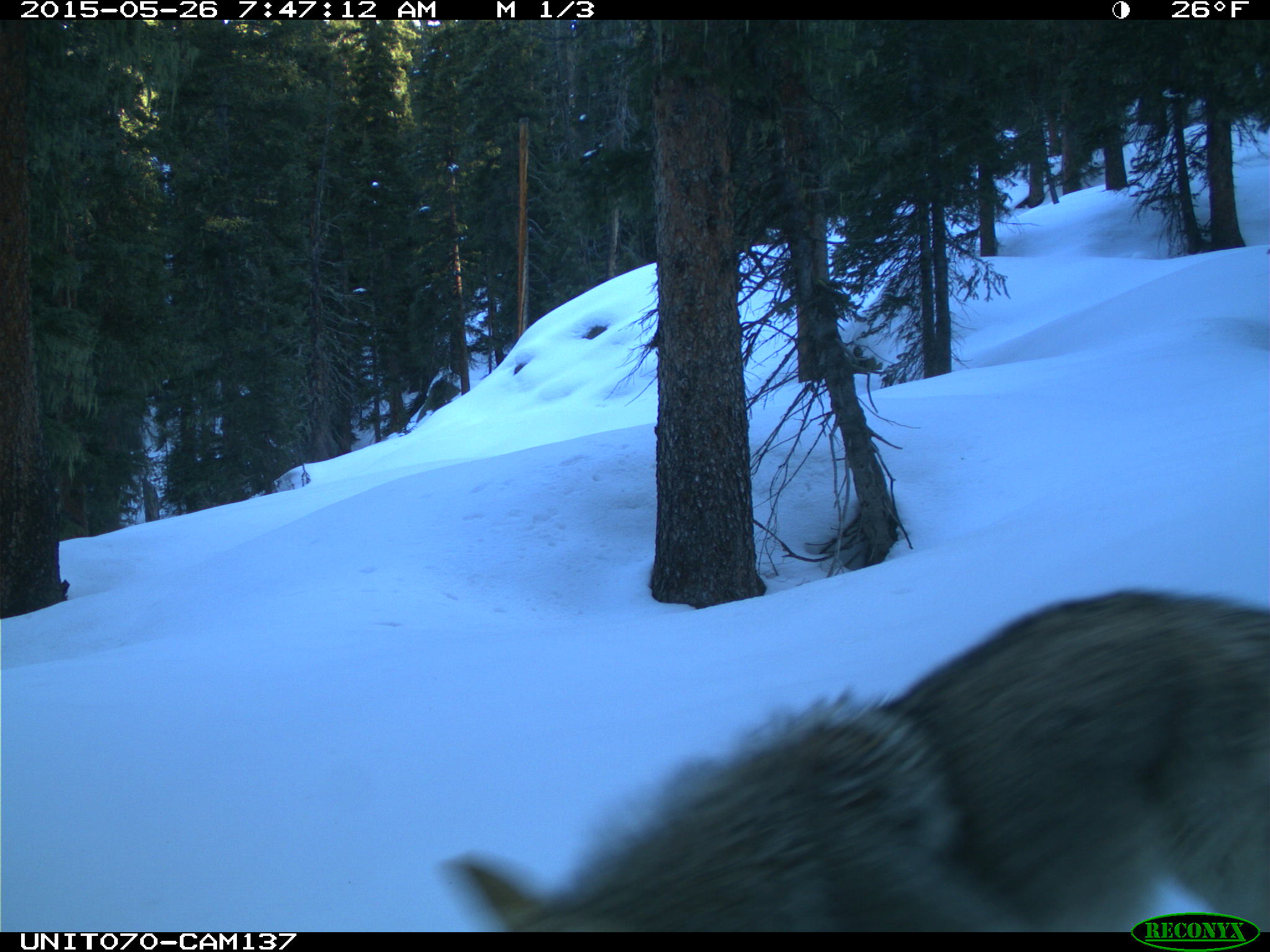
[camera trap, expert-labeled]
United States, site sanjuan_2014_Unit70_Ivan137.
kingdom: Animalia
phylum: Chordata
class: Mammalia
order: Carnivora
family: Canidae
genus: Canis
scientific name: Canis latrans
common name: coyote